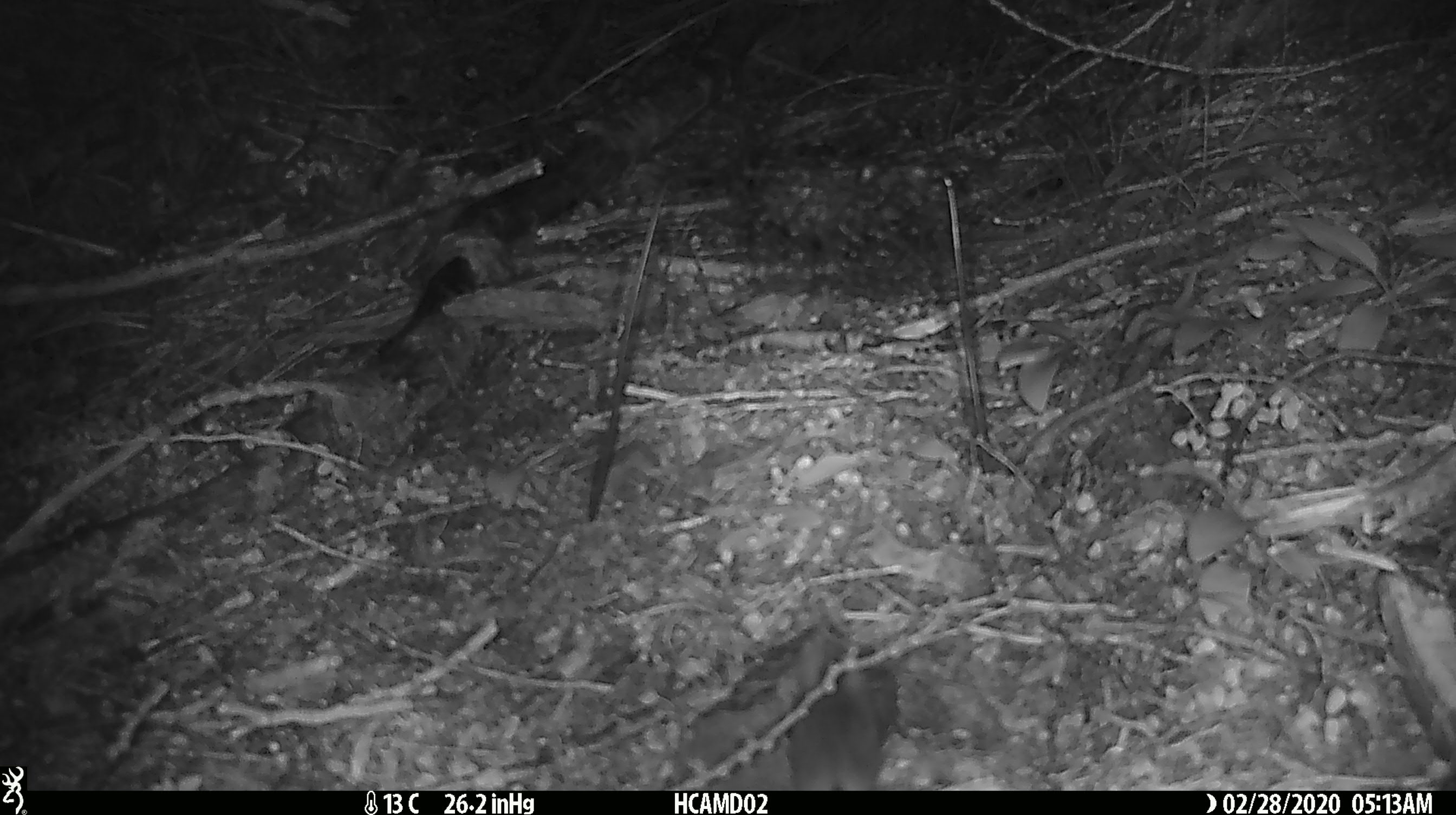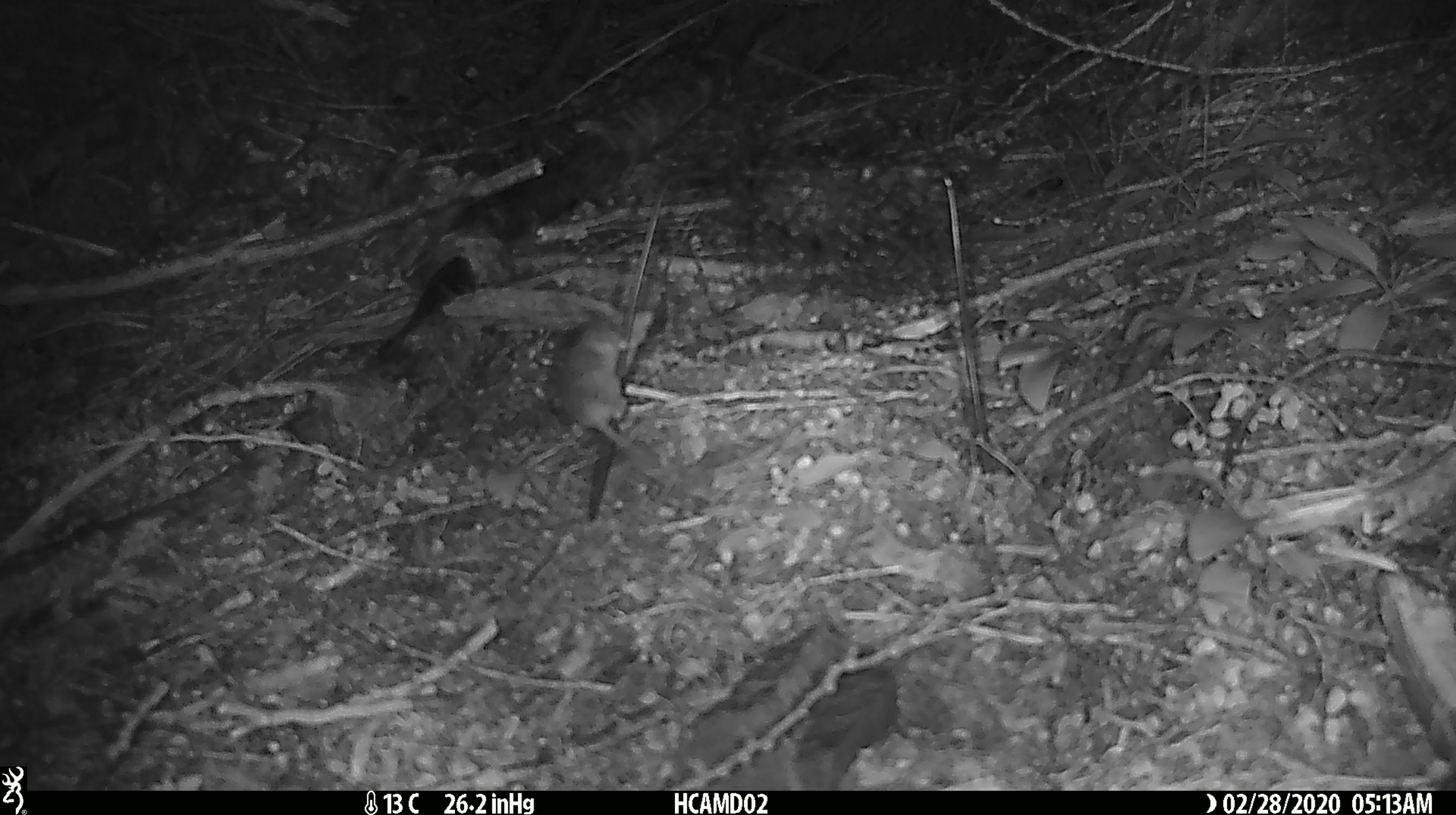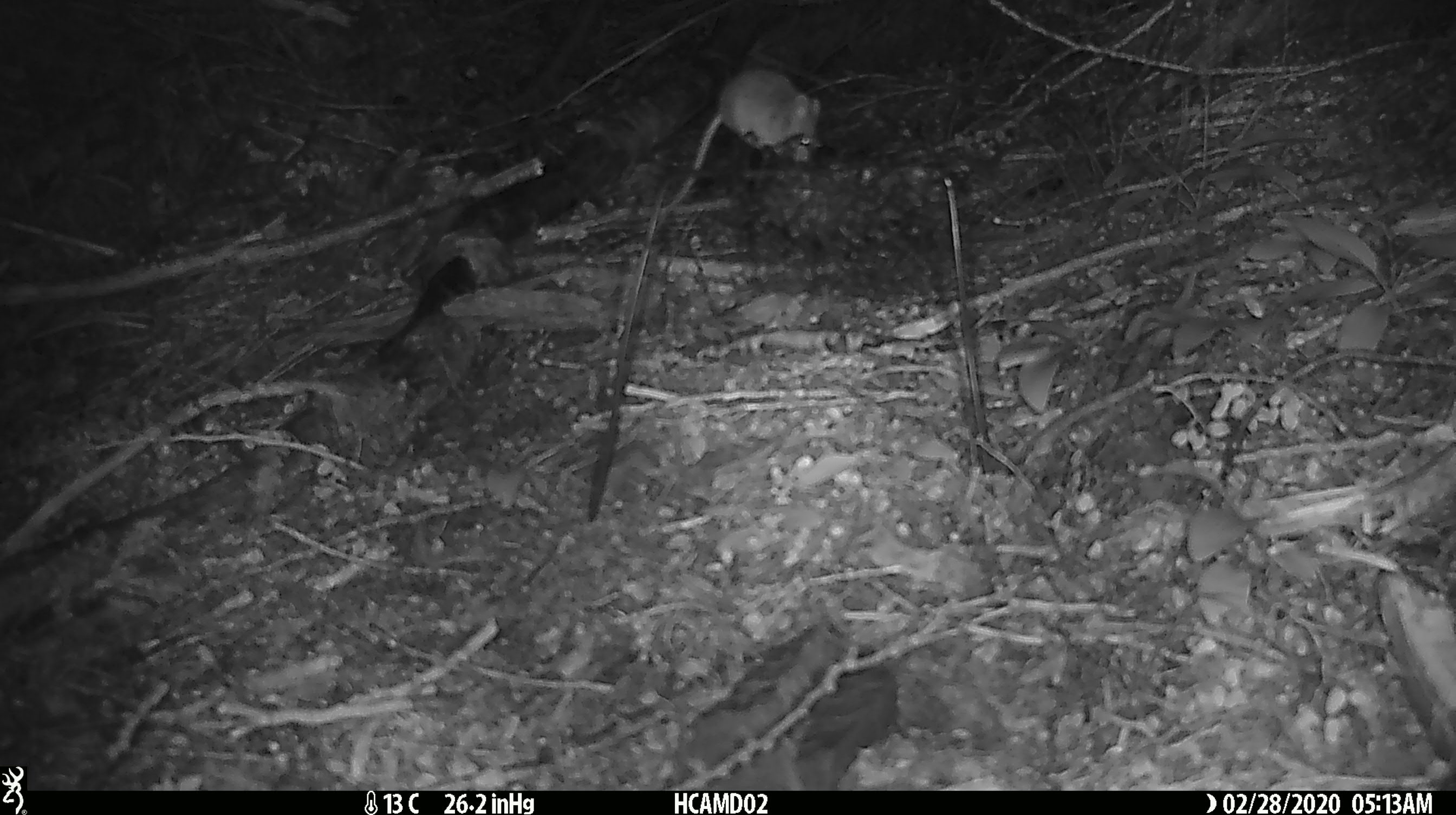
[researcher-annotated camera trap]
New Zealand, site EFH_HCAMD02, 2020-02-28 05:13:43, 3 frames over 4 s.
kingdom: Animalia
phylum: Chordata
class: Mammalia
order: Rodentia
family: Muridae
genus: Mus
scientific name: Mus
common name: mouse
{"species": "mouse (Mus)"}